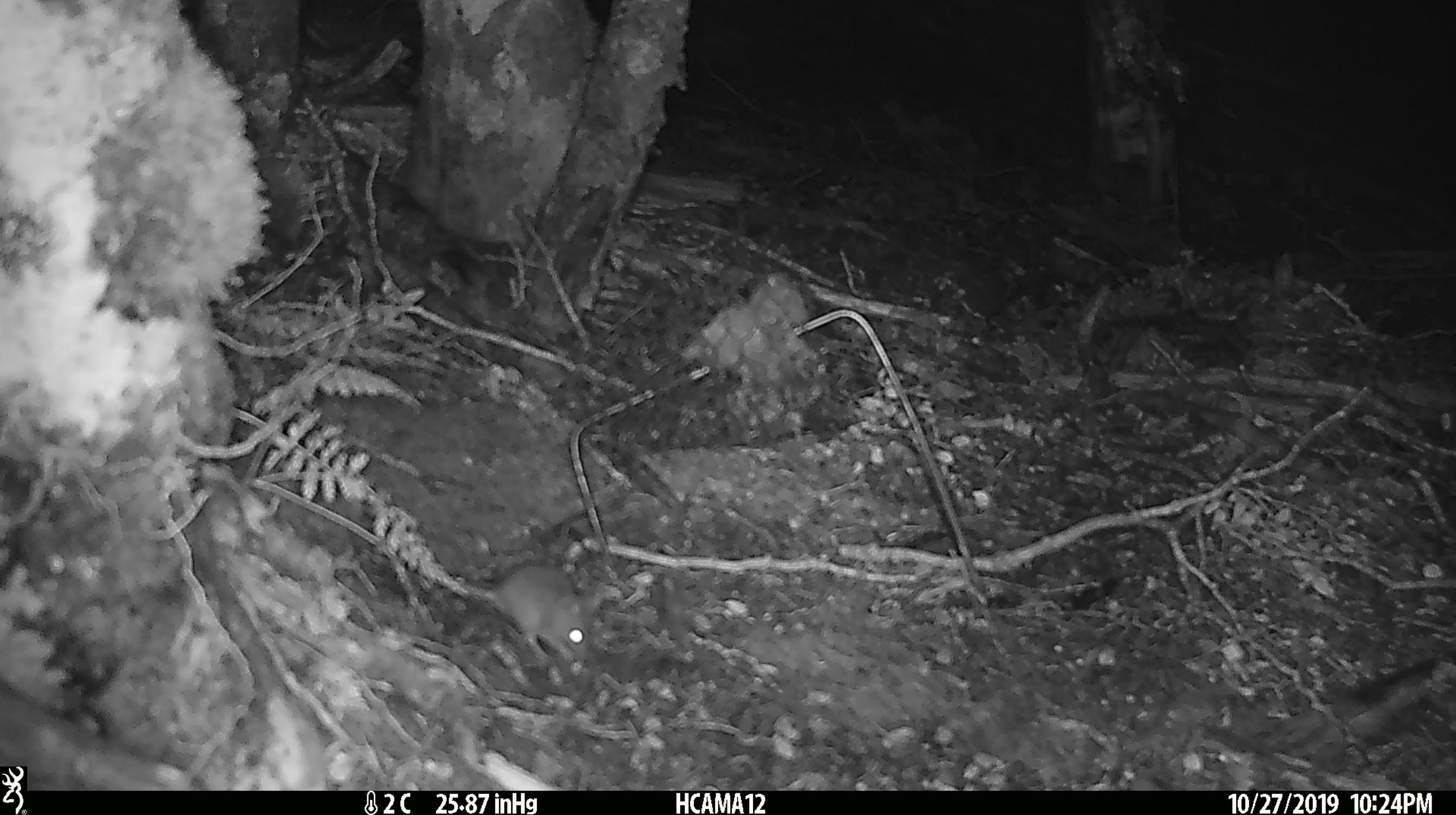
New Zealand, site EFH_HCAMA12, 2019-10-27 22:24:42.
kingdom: Animalia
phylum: Chordata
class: Mammalia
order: Rodentia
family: Muridae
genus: Mus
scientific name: Mus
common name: mouse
Mouse (Mus).